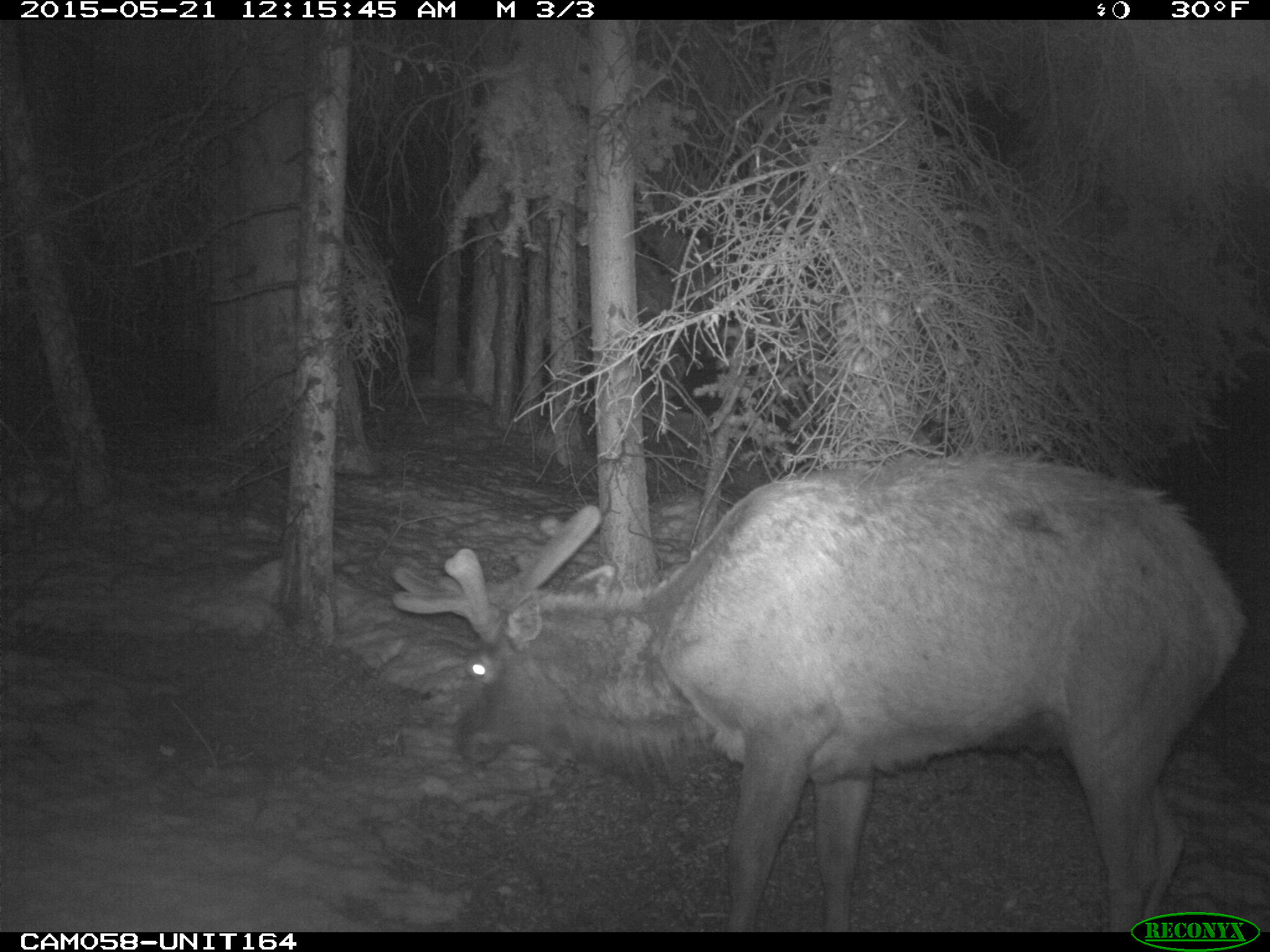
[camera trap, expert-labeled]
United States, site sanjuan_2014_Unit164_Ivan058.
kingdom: Animalia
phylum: Chordata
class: Mammalia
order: Artiodactyla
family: Cervidae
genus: Cervus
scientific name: Cervus elaphus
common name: red deer